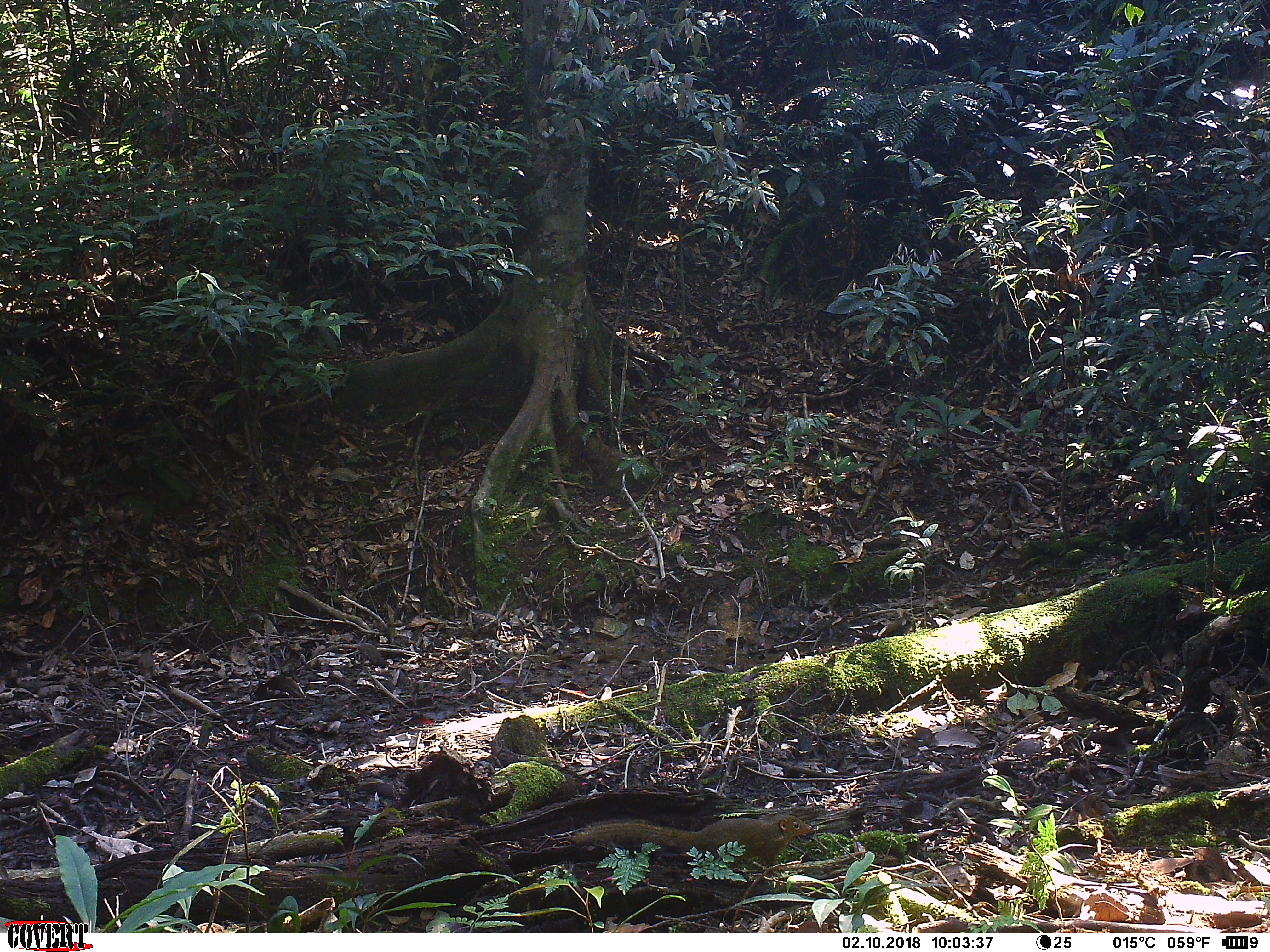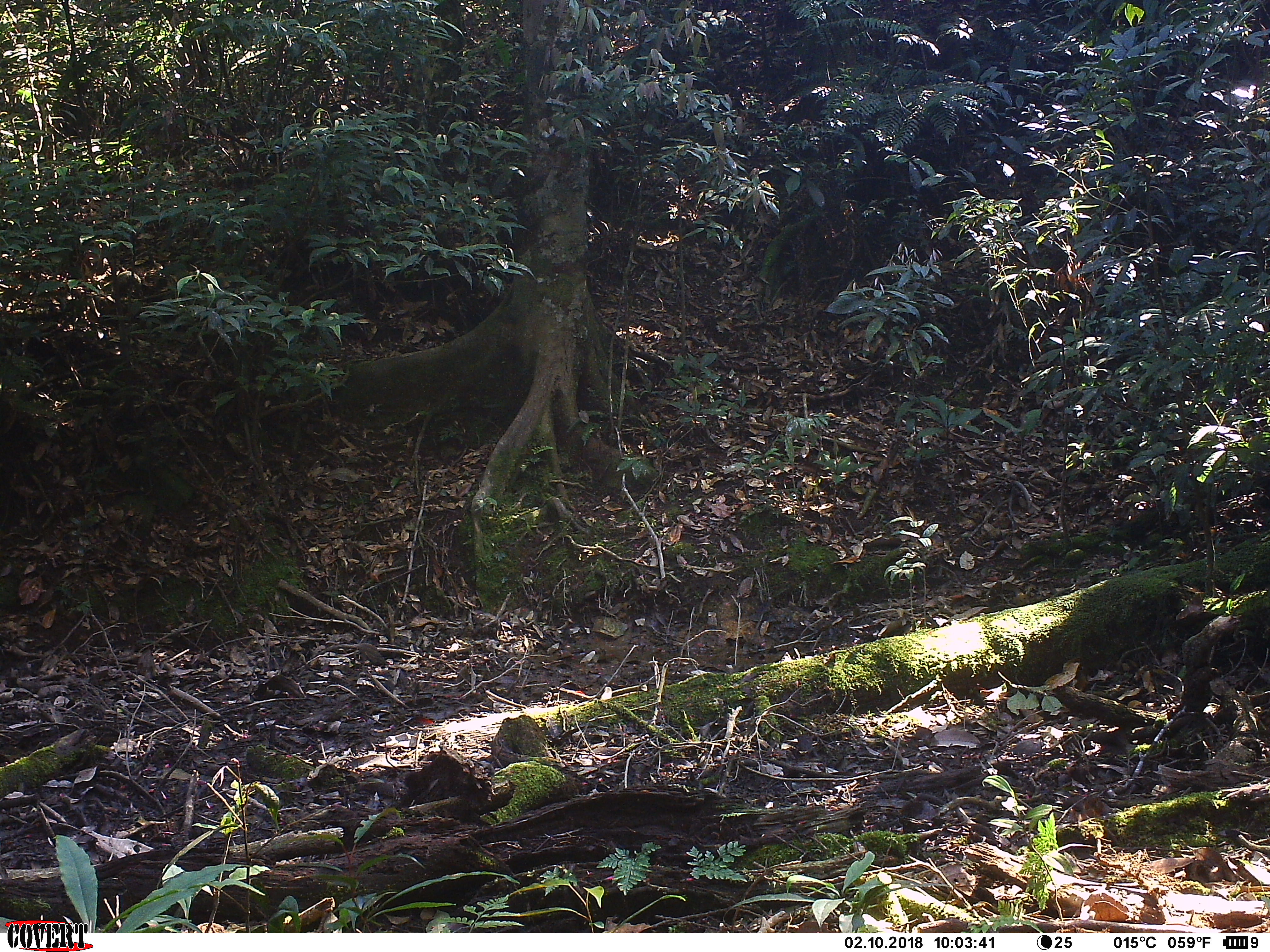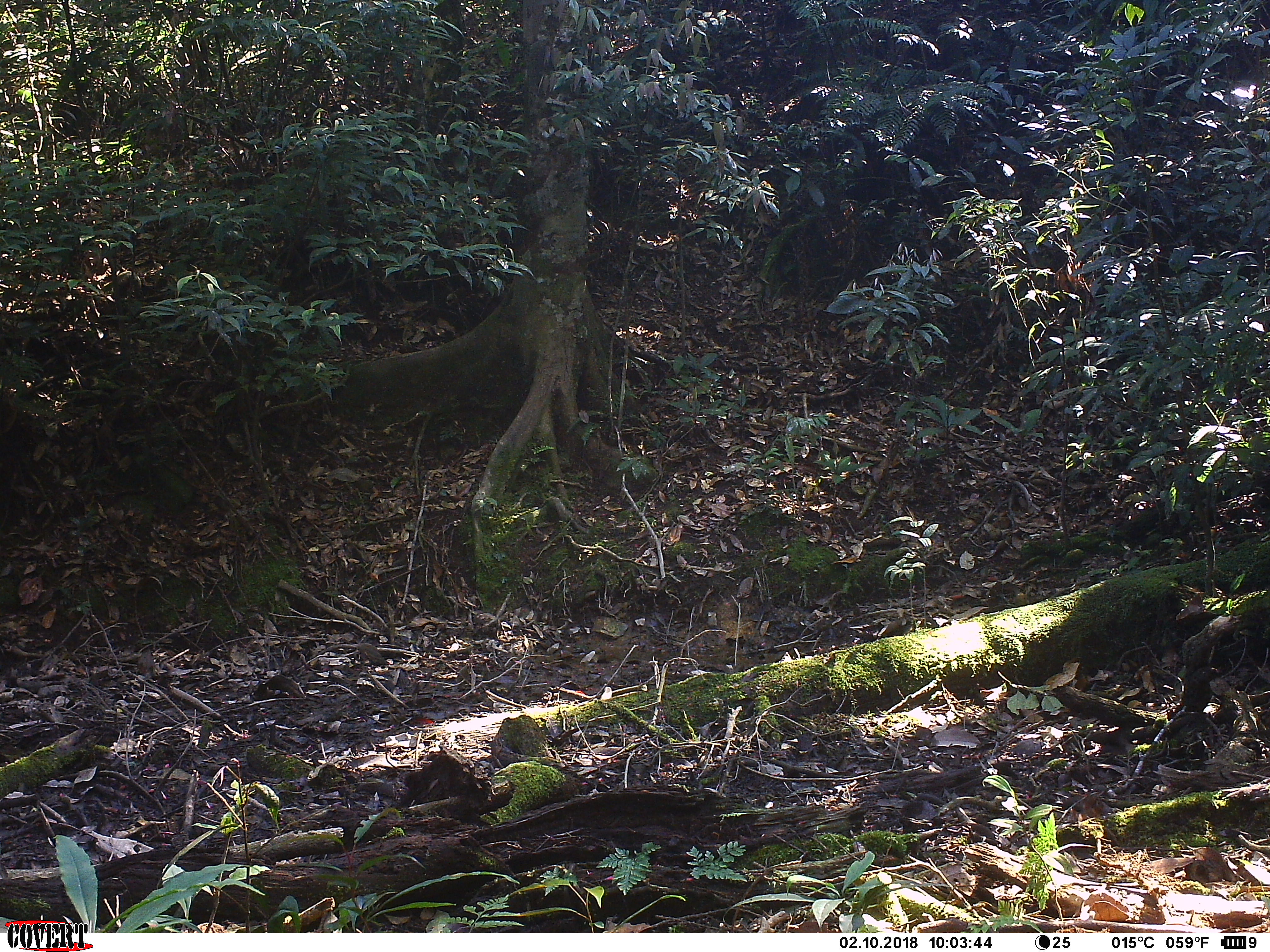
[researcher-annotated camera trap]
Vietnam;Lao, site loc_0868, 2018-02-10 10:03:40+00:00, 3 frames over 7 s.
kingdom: Animalia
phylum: Chordata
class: Mammalia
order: Scandentia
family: Tupaiidae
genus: Tupaia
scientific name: Tupaia belangeri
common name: northern treeshrew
Northern treeshrew (Tupaia belangeri). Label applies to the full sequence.